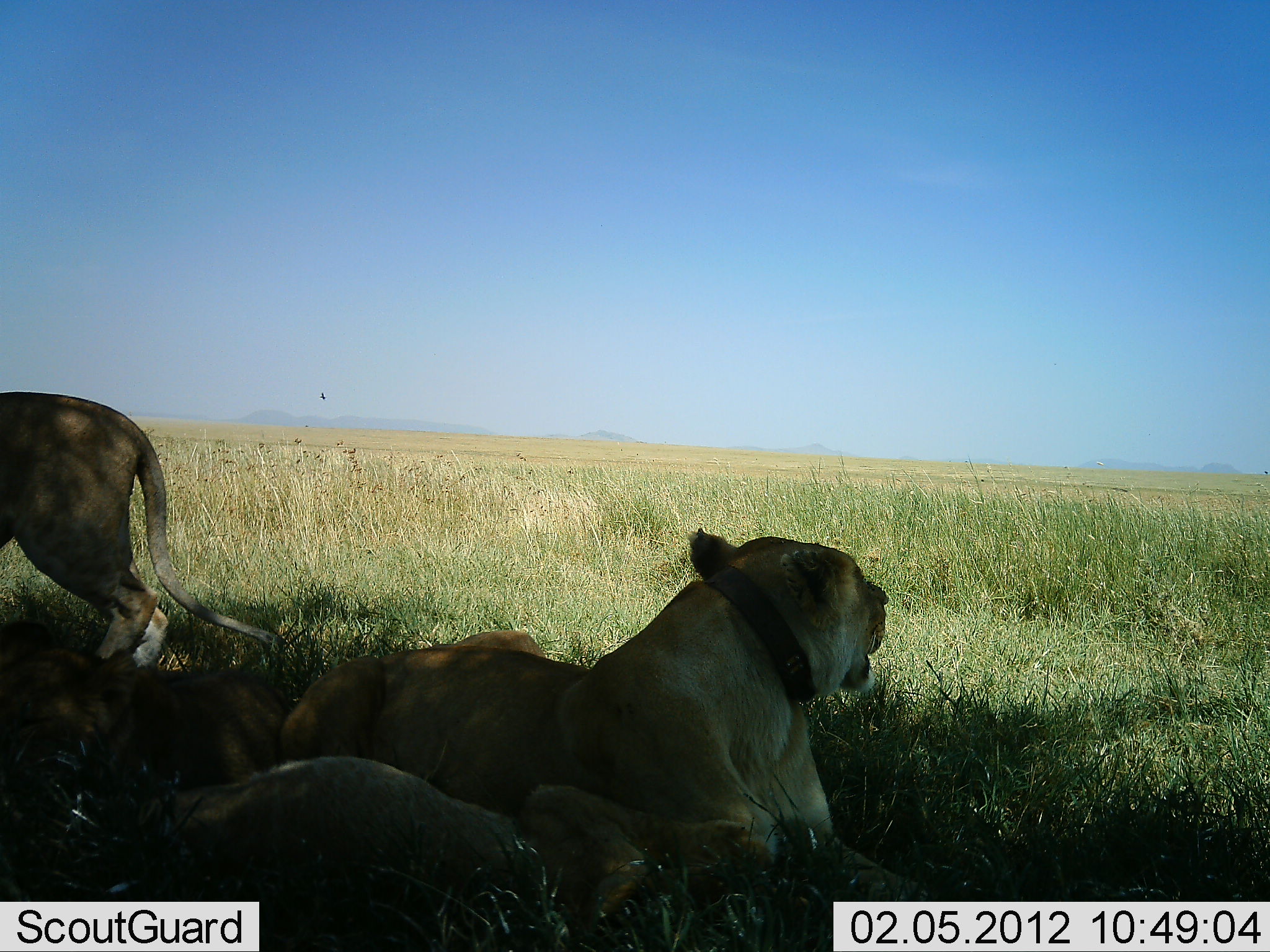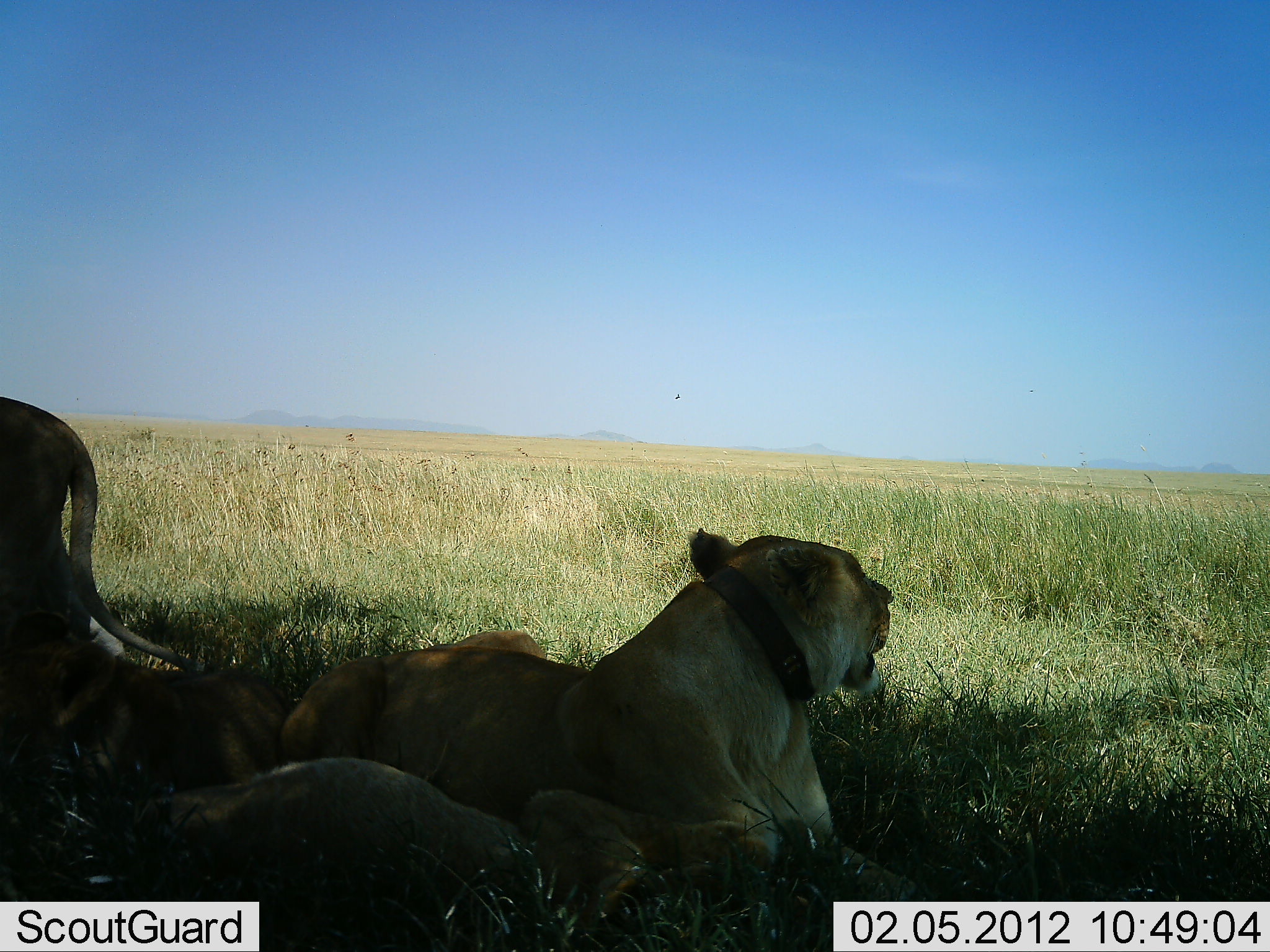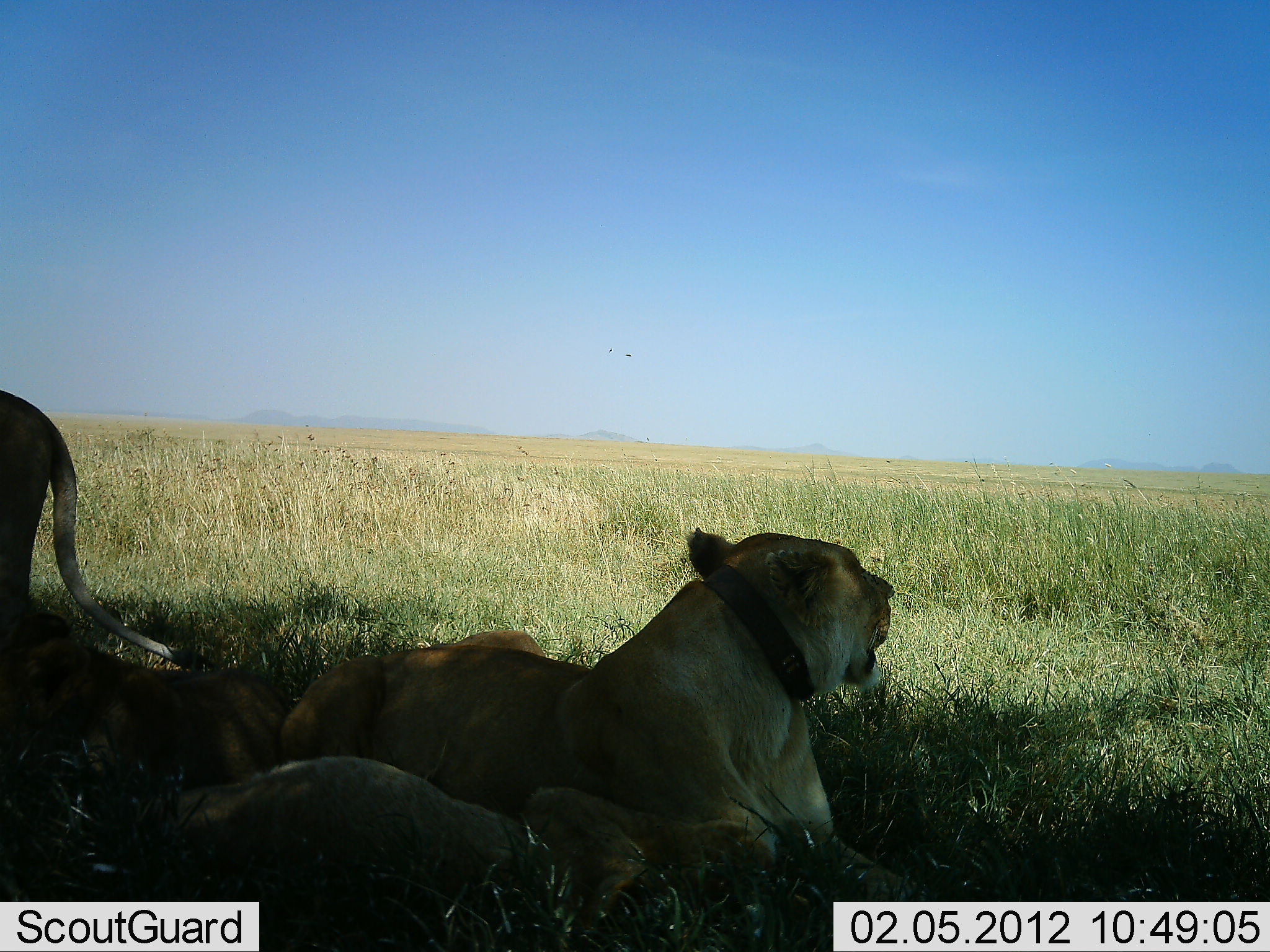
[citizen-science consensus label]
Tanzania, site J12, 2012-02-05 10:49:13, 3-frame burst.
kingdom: Animalia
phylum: Chordata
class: Mammalia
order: Carnivora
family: Felidae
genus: Panthera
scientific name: Panthera leo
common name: lion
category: lionfemale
Lionfemale (lion) (Panthera leo), count 3. Behavior (volunteer vote fractions): standing 30%, resting 94%, moving 33%, interacting 9%. Young present (vote fraction): 36%. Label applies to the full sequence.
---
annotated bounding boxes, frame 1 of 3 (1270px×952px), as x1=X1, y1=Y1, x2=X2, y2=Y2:
animal: x1=275, y1=530, x2=934, y2=901; x1=104, y1=754, x2=772, y2=950; x1=3, y1=388, x2=286, y2=682; x1=0, y1=638, x2=282, y2=882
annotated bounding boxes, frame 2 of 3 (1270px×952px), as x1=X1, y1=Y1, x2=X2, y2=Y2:
animal: x1=279, y1=529, x2=922, y2=896; x1=117, y1=756, x2=773, y2=951; x1=0, y1=392, x2=200, y2=706; x1=1, y1=614, x2=286, y2=787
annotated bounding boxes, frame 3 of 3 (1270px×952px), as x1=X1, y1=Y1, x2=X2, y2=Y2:
animal: x1=277, y1=528, x2=930, y2=905; x1=0, y1=389, x2=209, y2=688; x1=4, y1=590, x2=277, y2=775